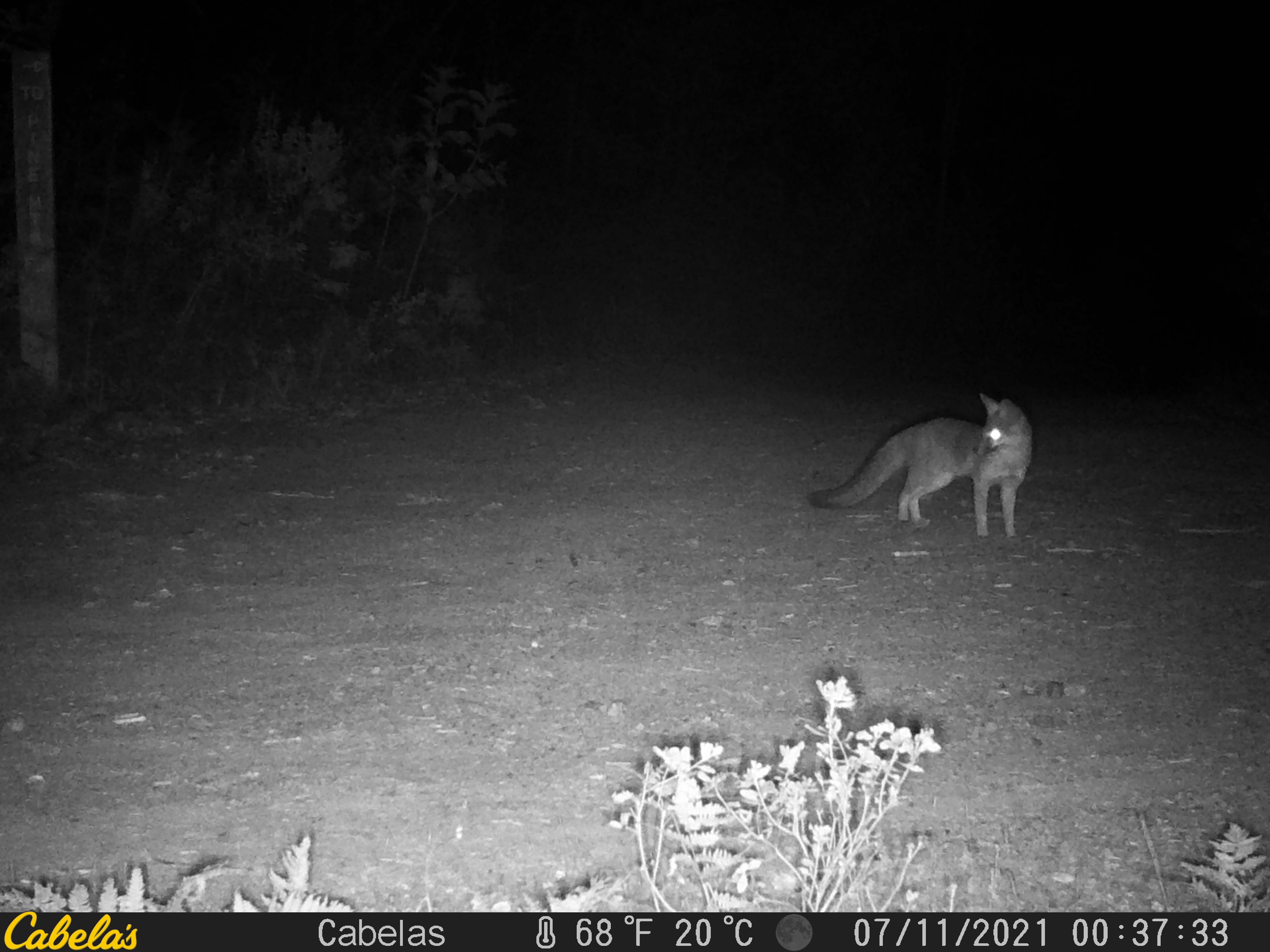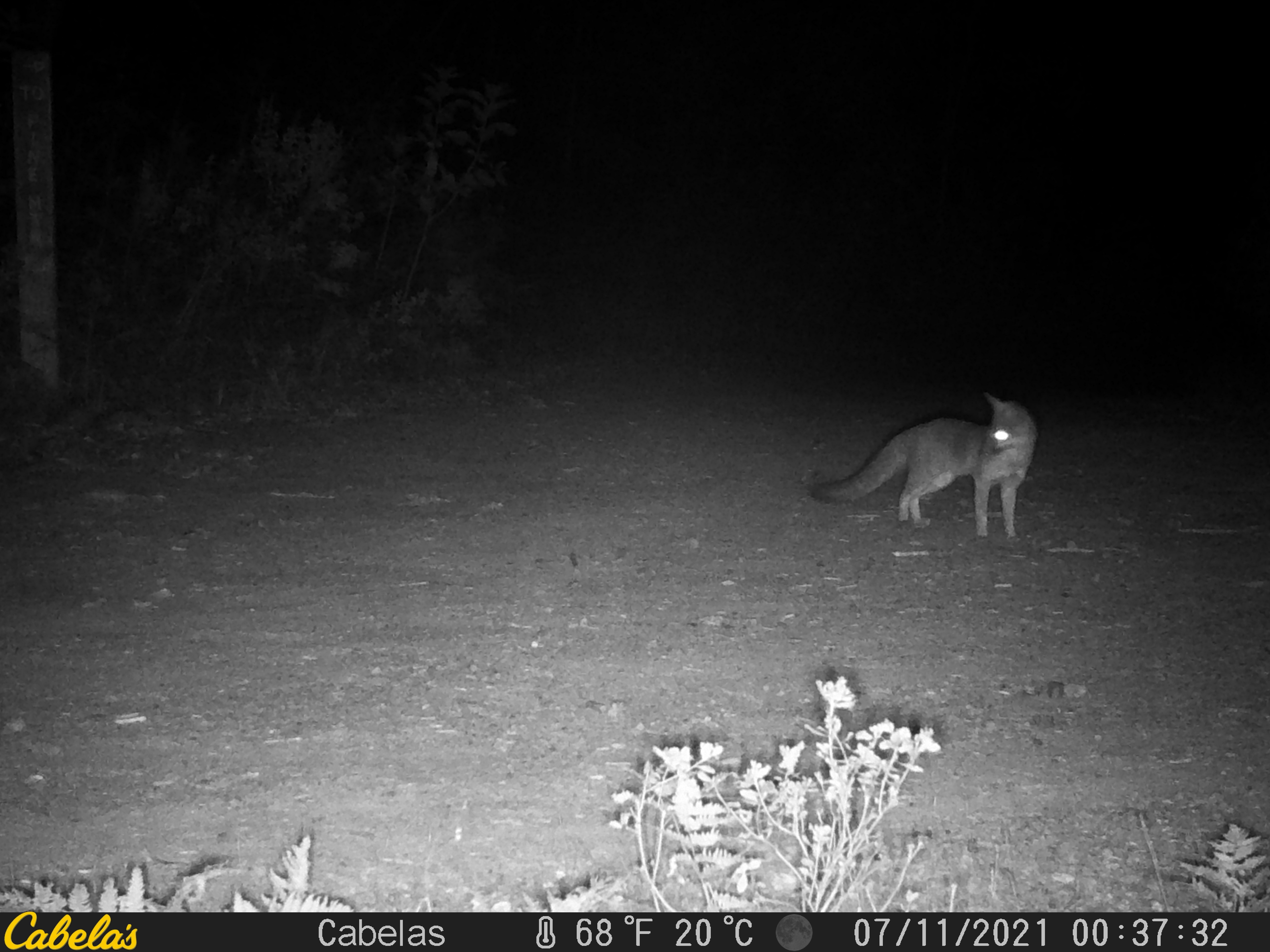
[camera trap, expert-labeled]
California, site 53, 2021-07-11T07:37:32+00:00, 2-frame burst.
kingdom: Animalia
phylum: Chordata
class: Mammalia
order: Carnivora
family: Canidae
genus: Urocyon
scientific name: Urocyon cinereoargenteus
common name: gray fox